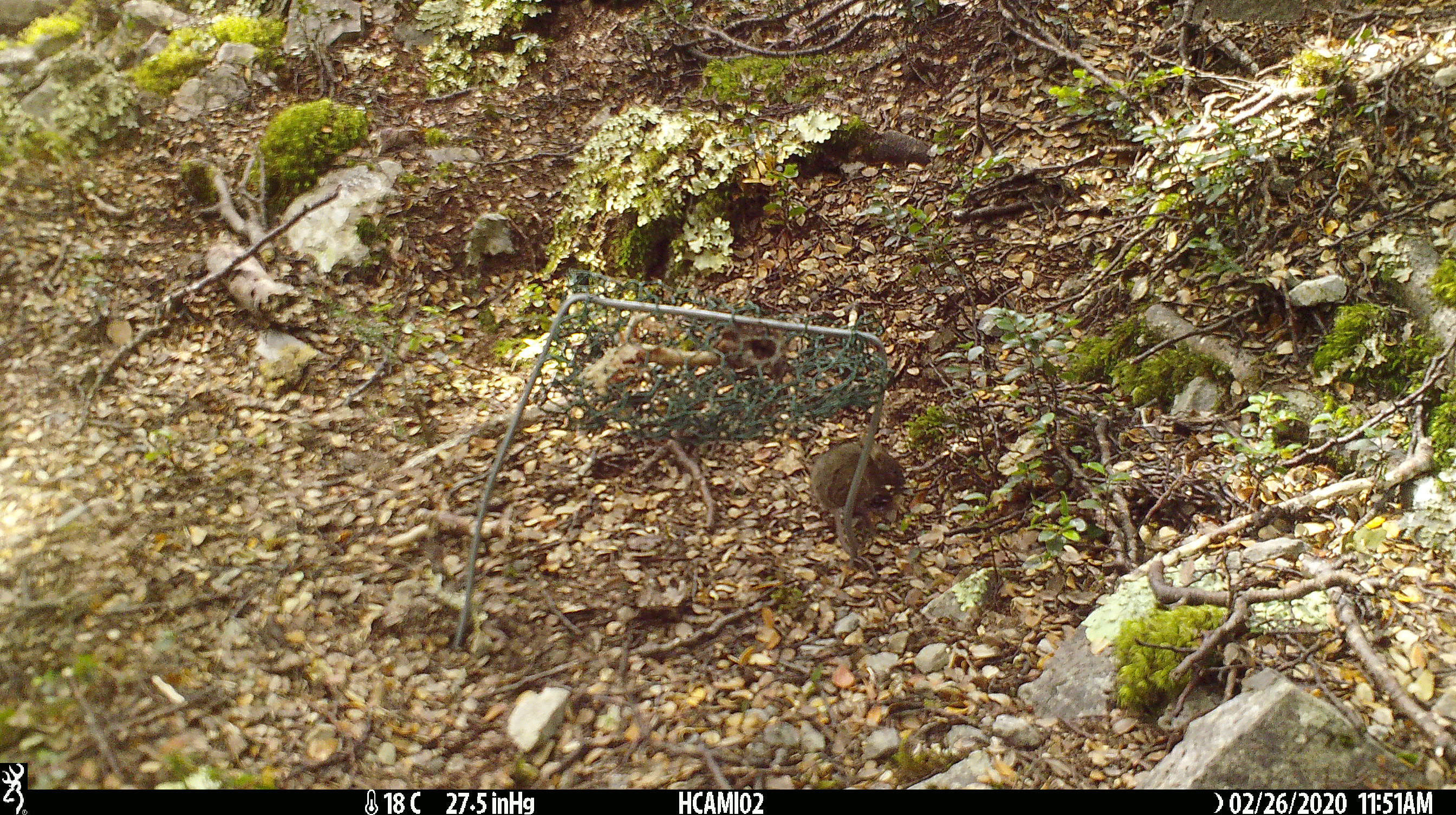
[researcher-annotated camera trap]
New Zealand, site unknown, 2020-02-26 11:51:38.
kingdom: Animalia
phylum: Chordata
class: Mammalia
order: Rodentia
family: Muridae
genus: Mus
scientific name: Mus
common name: mouse